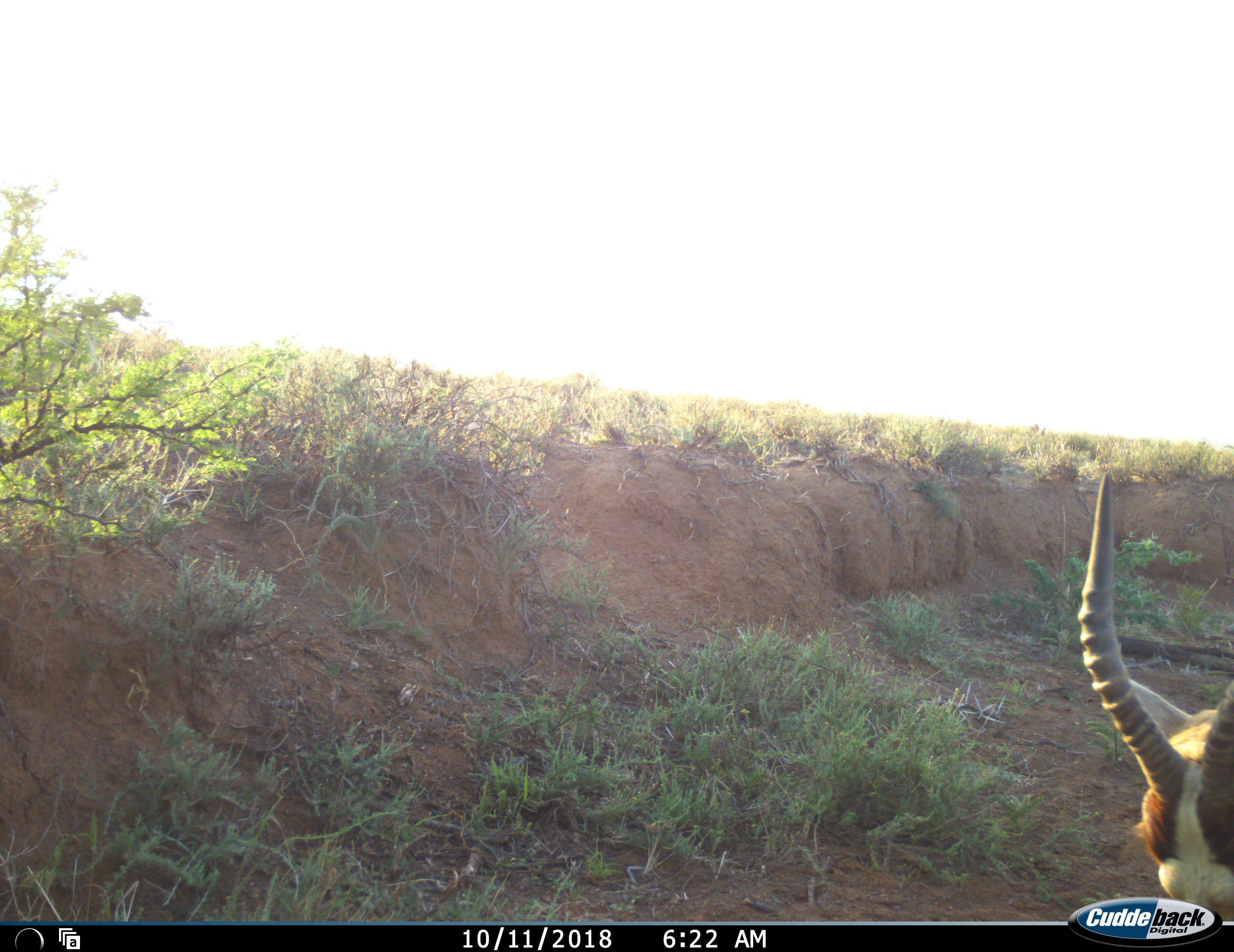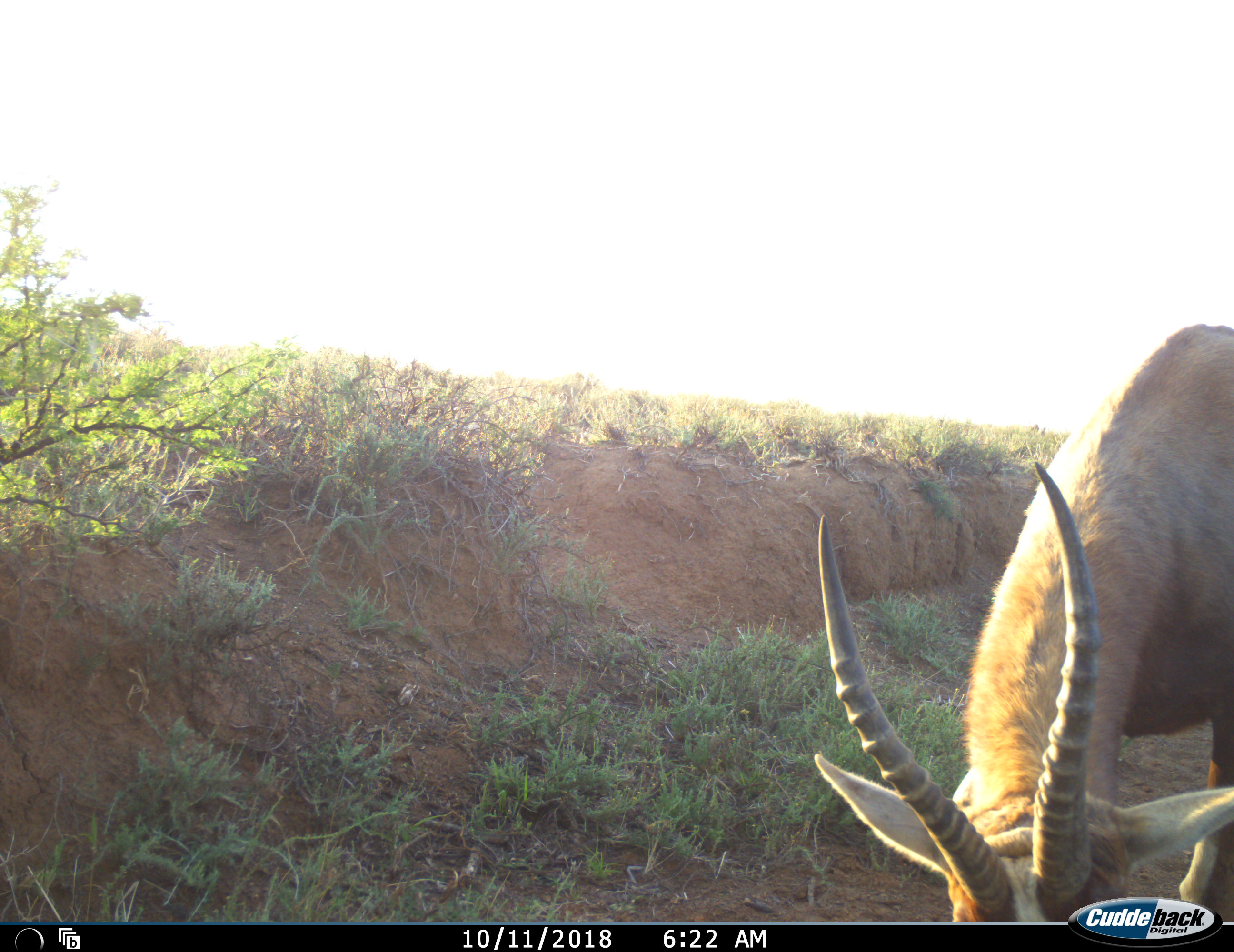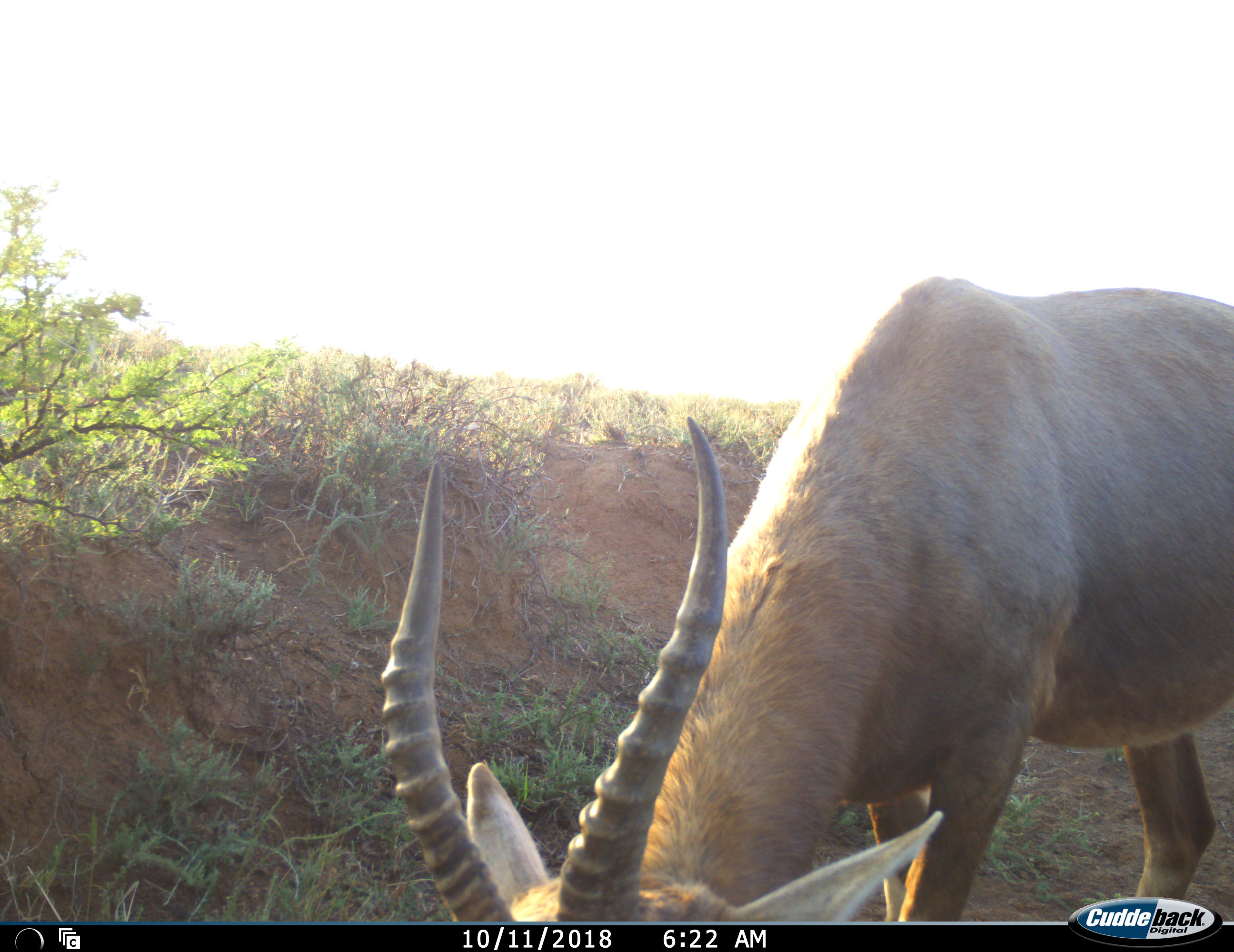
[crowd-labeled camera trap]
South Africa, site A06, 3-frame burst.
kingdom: Animalia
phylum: Chordata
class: Mammalia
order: Artiodactyla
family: Bovidae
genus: Damaliscus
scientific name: Damaliscus pygargus phillipsi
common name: blesbok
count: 1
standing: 0%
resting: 0%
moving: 70%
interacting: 0%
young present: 0%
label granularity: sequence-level